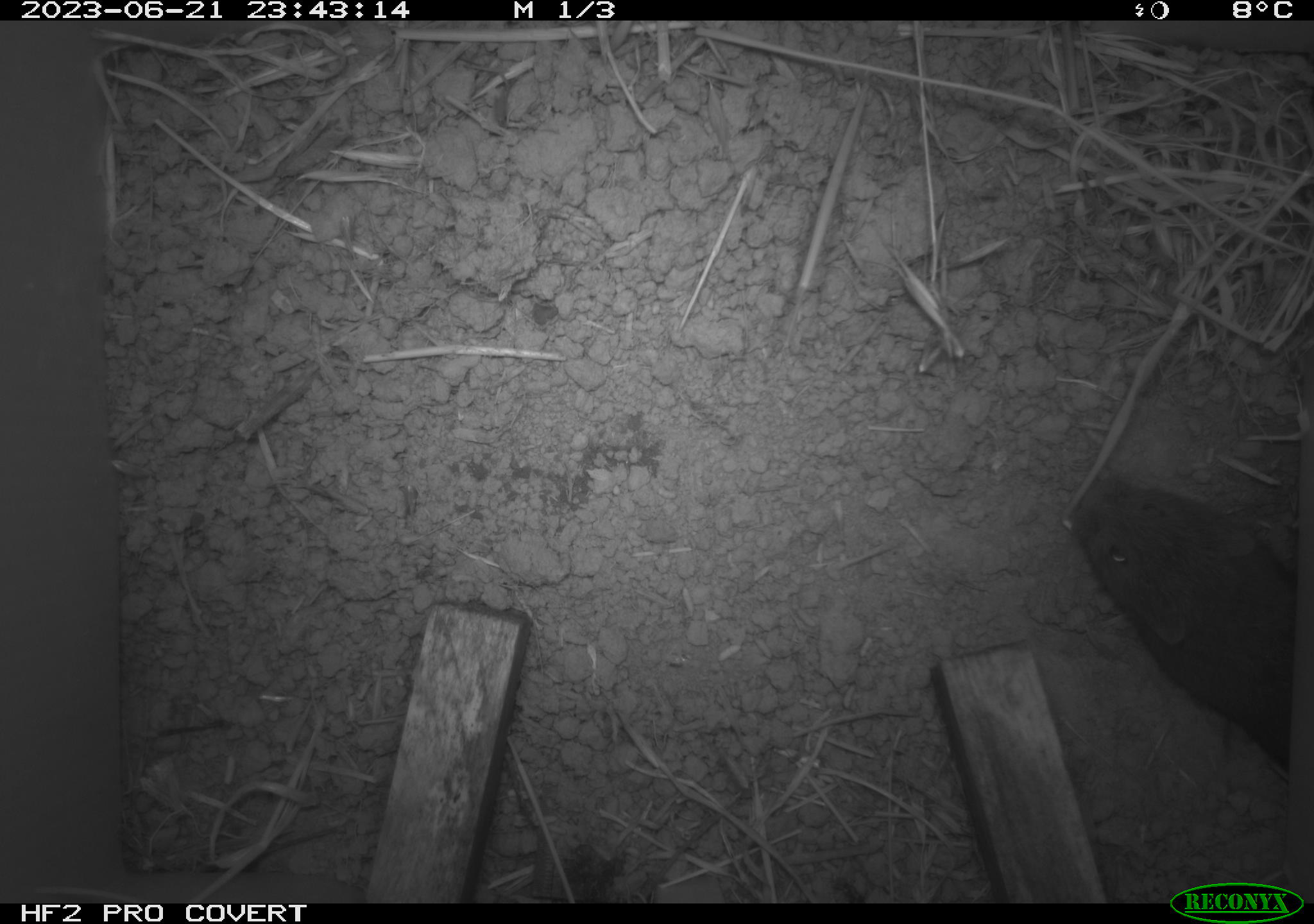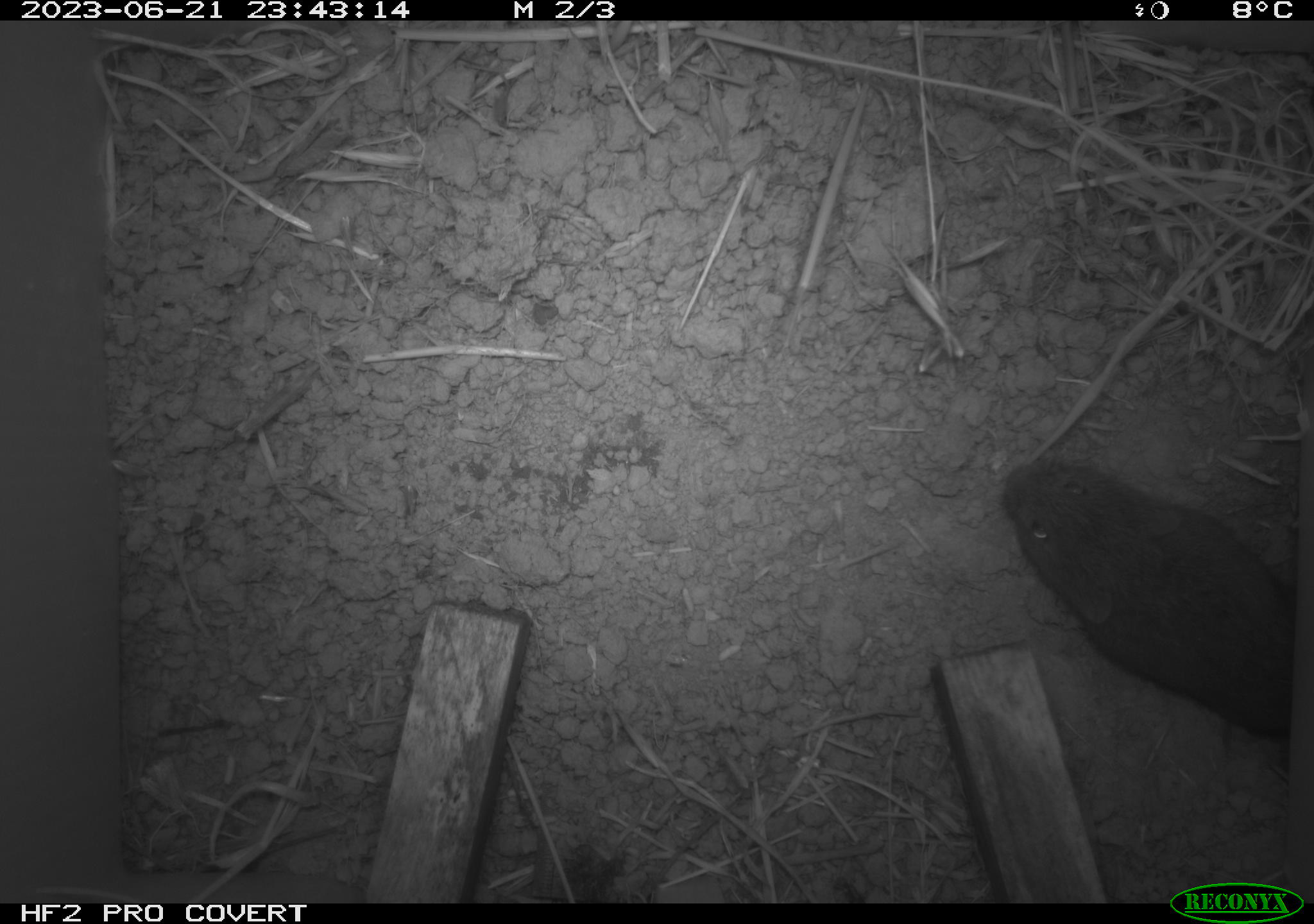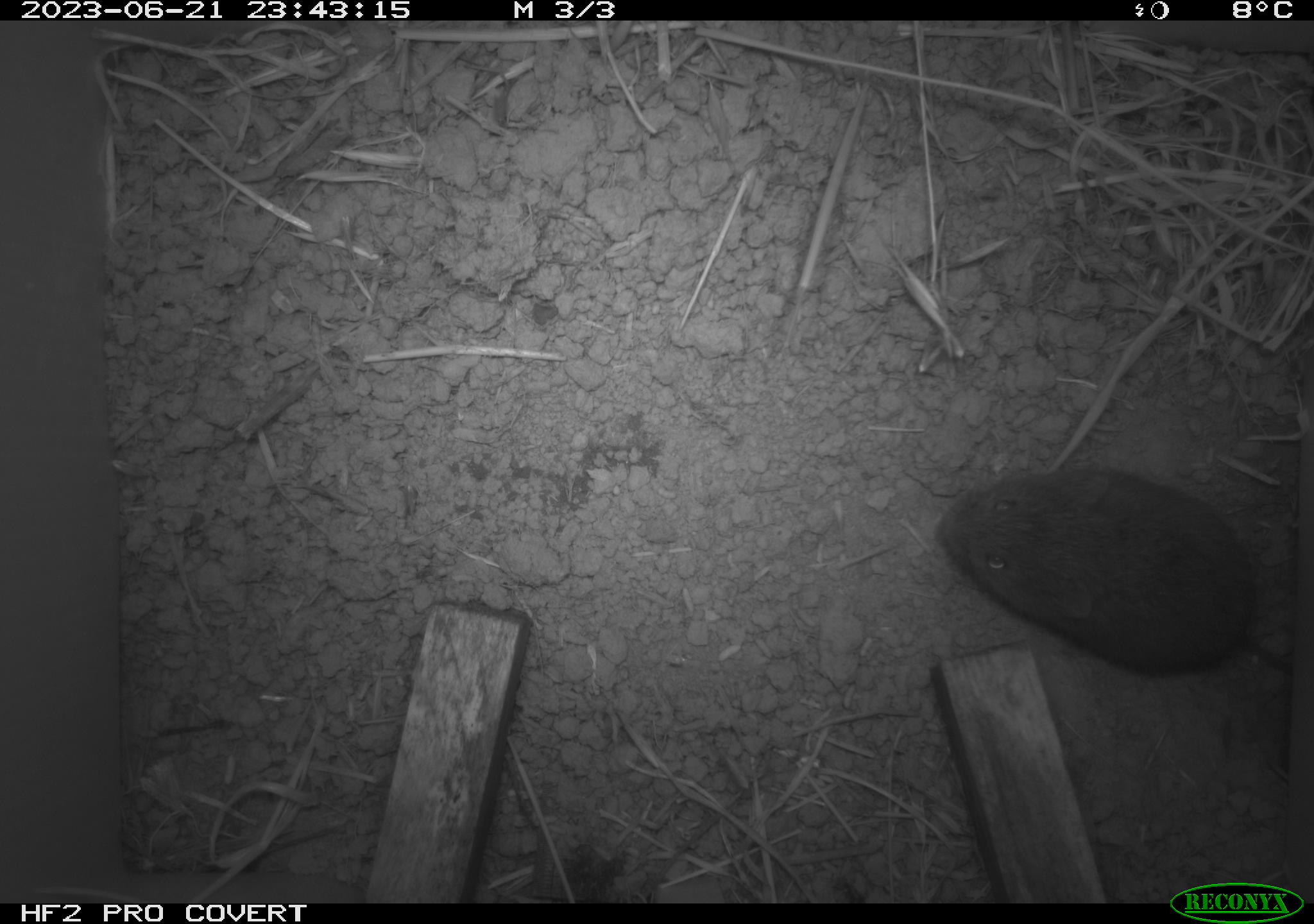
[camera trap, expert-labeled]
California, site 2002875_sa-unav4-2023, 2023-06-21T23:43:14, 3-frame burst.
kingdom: Animalia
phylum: Chordata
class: Mammalia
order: Rodentia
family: Cricetidae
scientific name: Arvicolinae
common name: voles, lemmings, and muskrats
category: arvicolinae subfamily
Arvicolinae subfamily (voles, lemmings, and muskrats) (Arvicolinae).